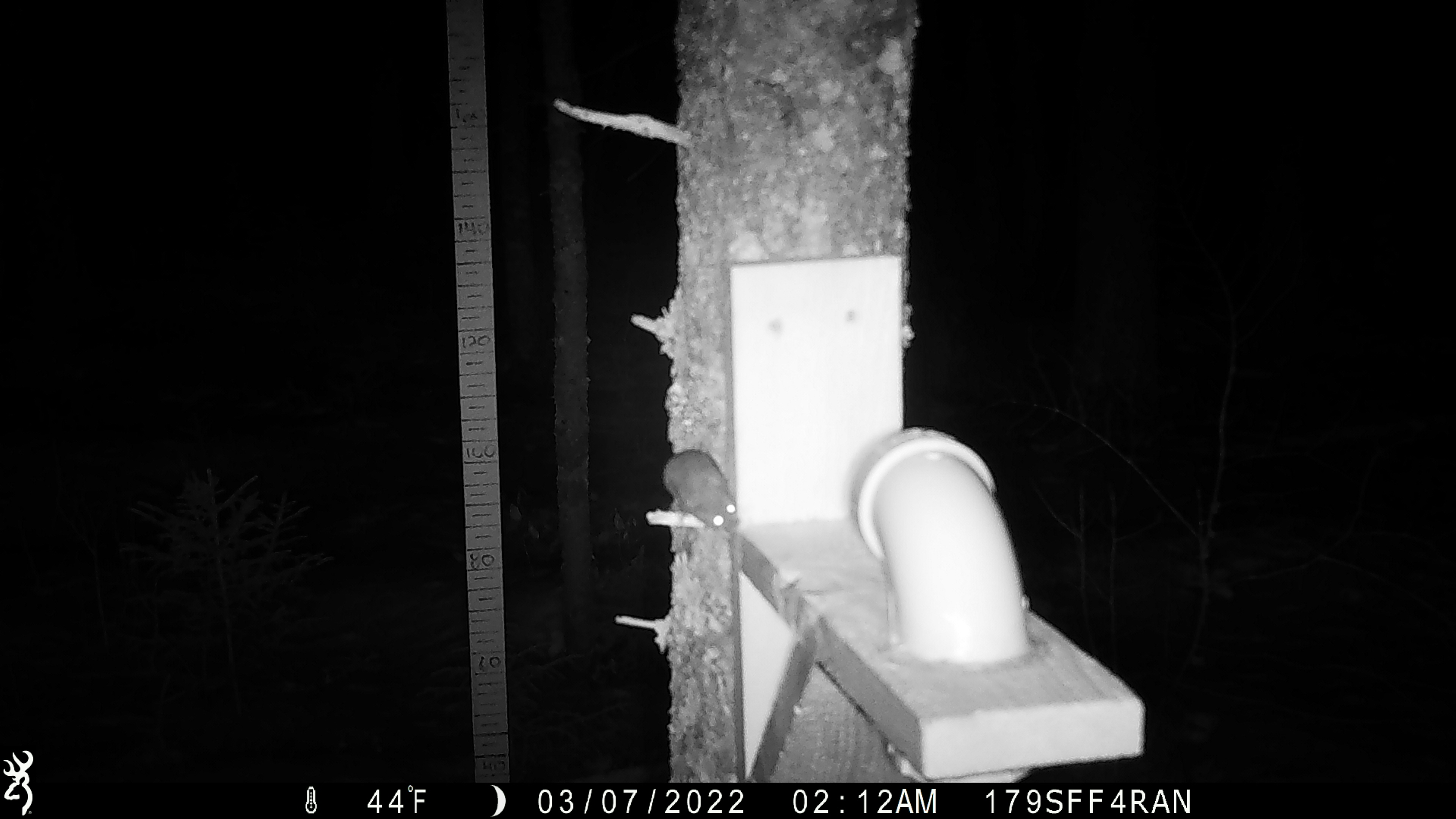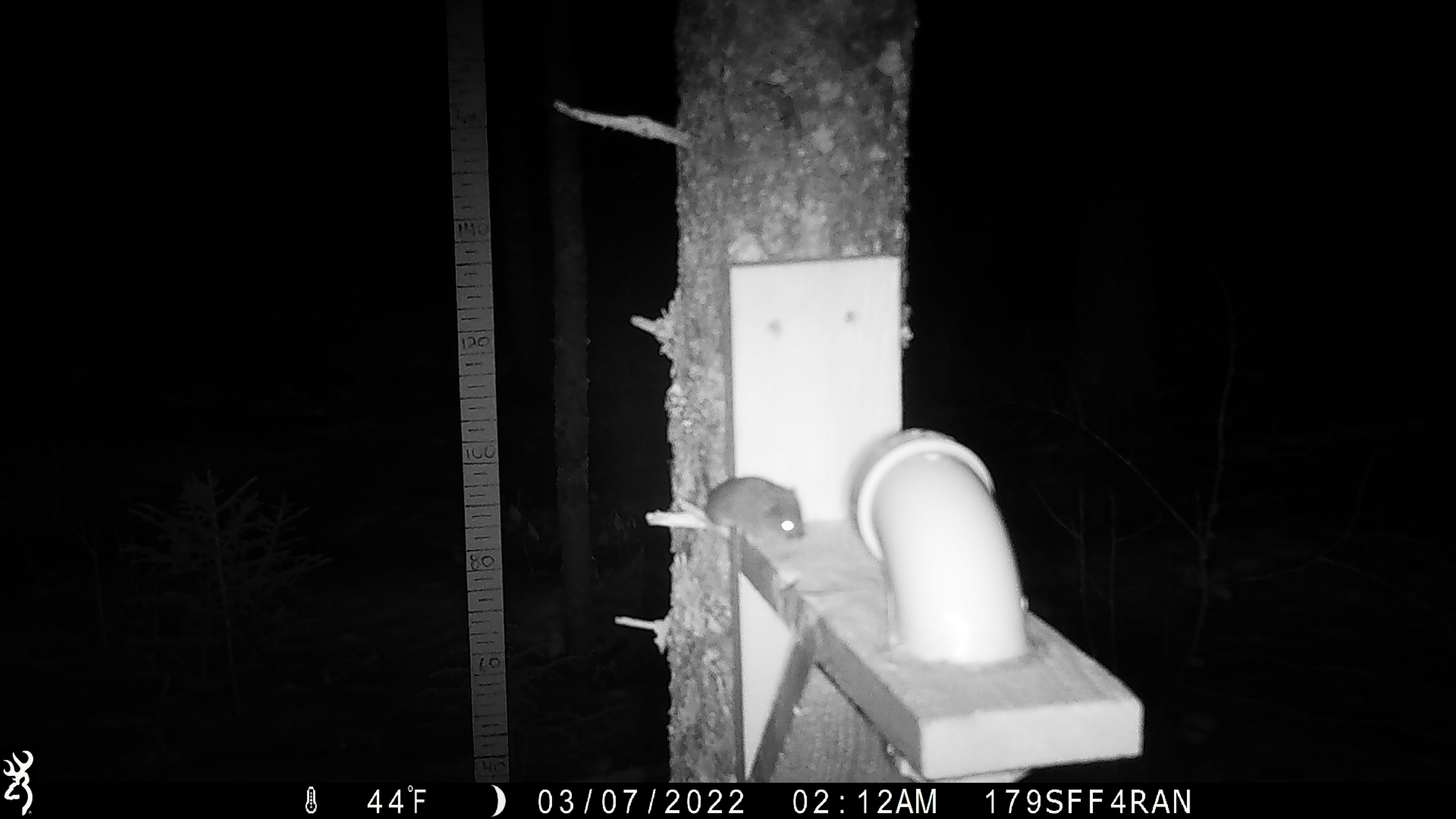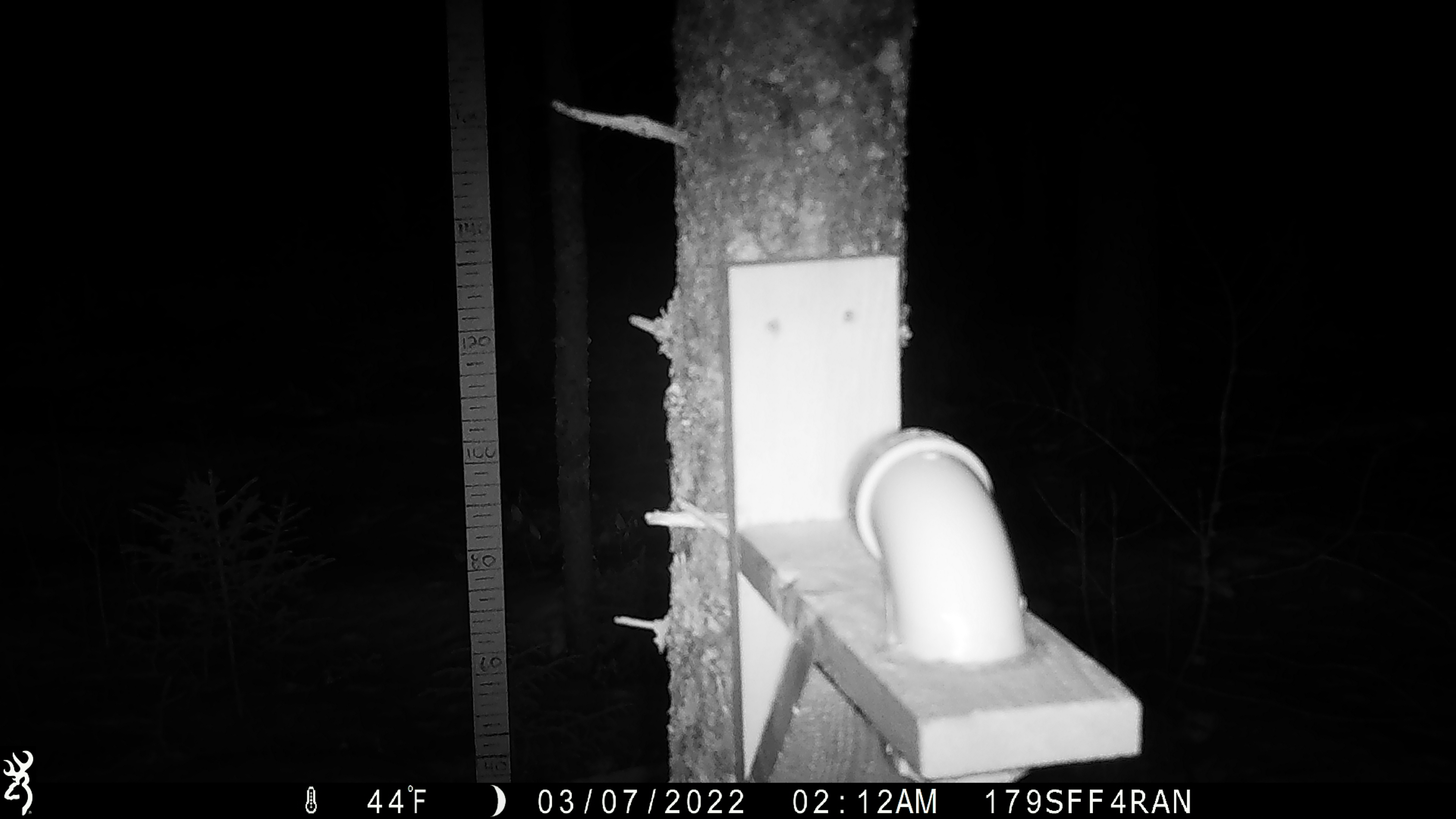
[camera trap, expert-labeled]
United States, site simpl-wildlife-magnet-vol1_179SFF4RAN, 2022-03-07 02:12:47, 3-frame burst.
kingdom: Animalia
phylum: Chordata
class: Mammalia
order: Rodentia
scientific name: Rodentia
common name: mouse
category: mouse sp.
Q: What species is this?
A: Mouse sp. (mouse) (Rodentia).